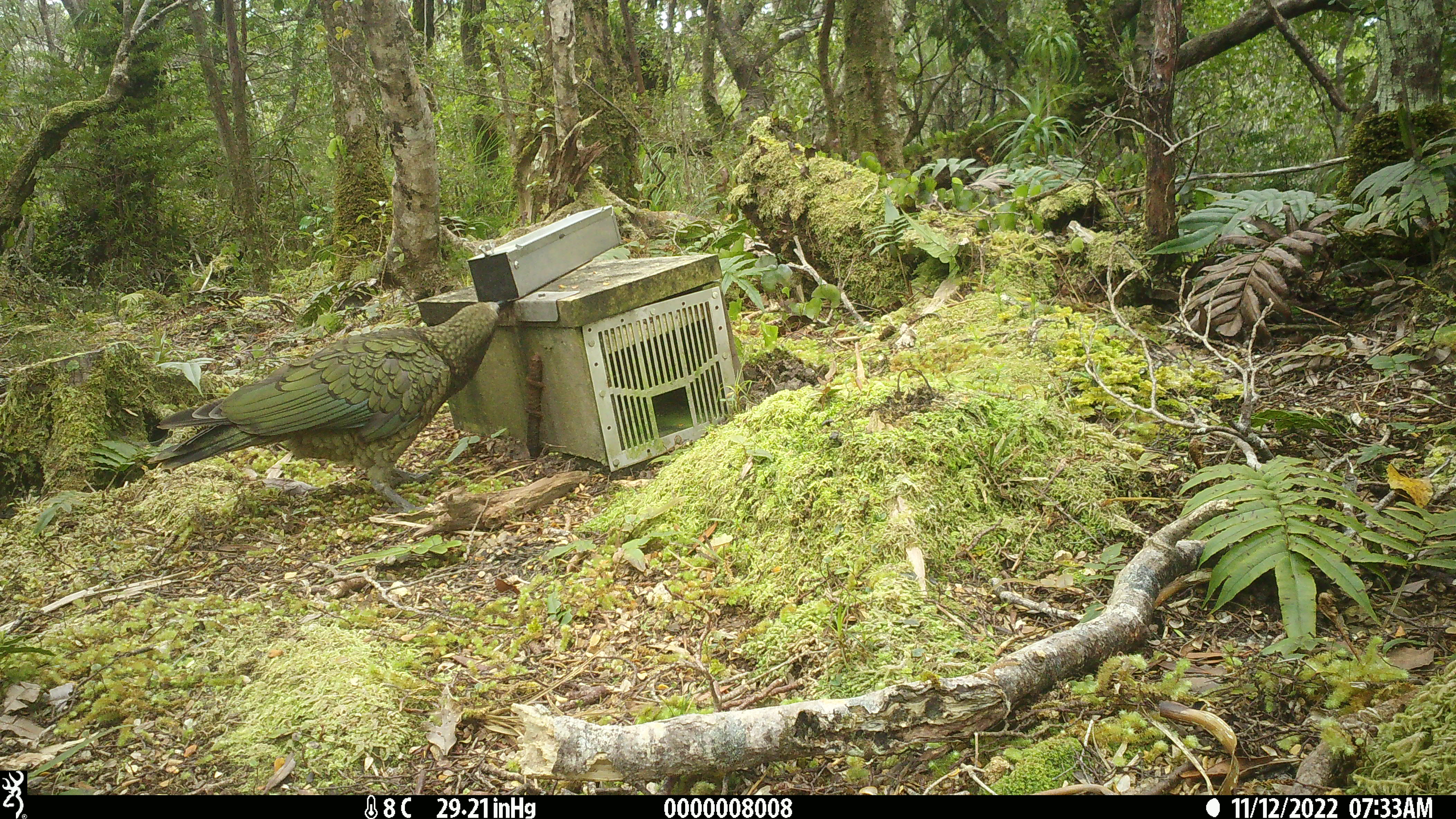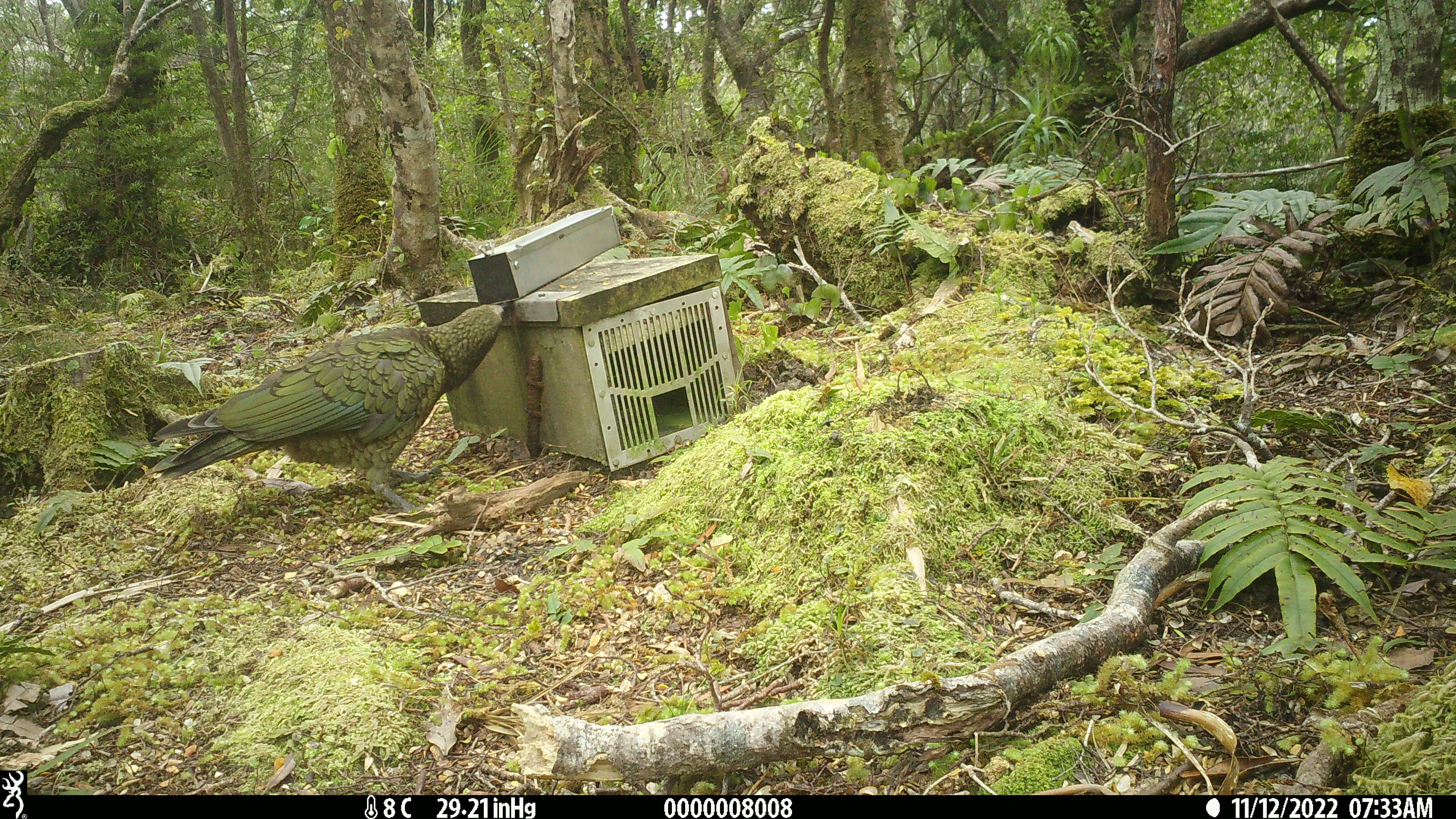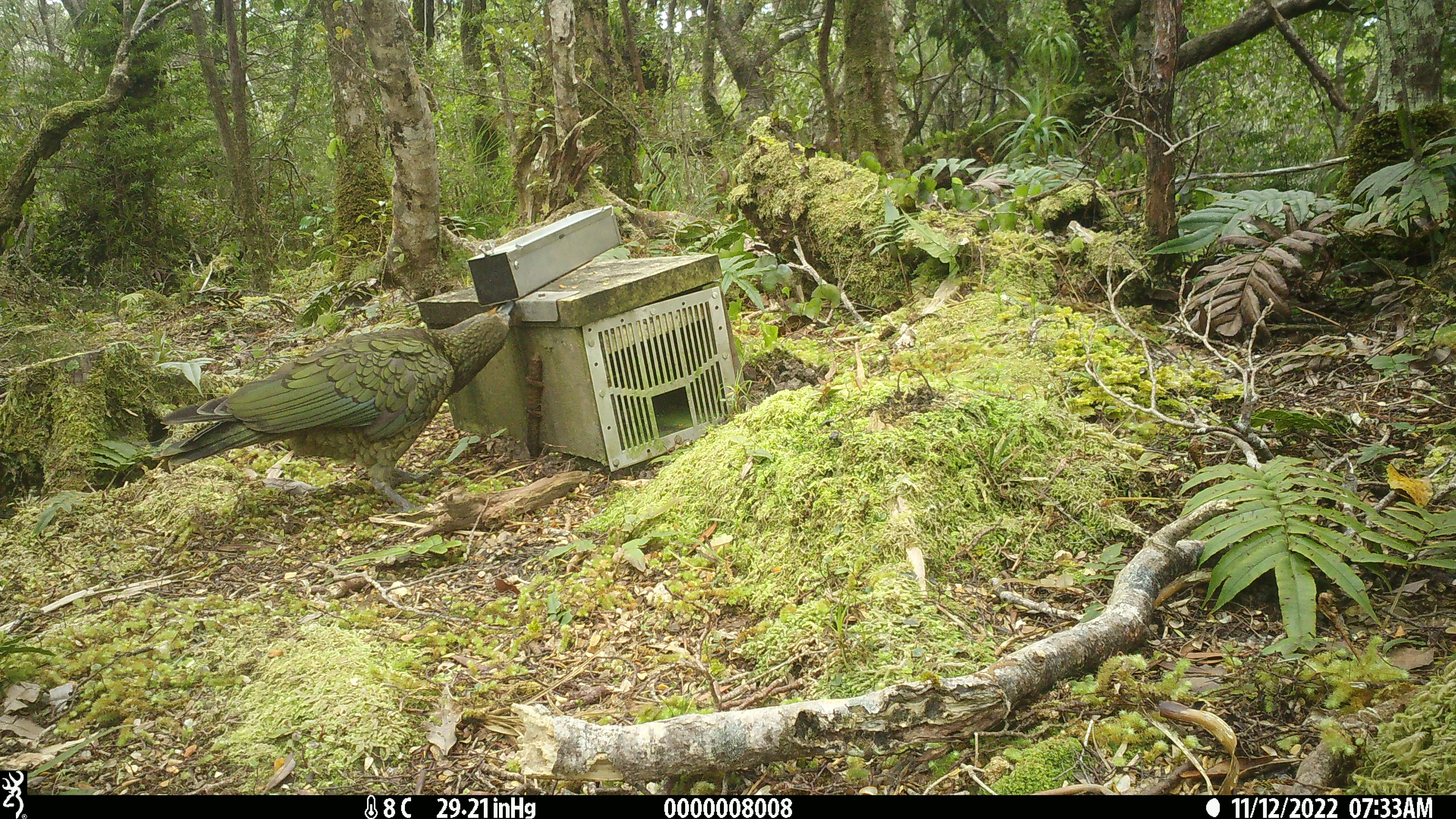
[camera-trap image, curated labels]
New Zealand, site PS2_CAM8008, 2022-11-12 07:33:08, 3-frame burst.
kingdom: Animalia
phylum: Chordata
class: Aves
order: Psittaciformes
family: Strigopidae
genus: Nestor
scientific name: Nestor notabilis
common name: kea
Kea (Nestor notabilis).